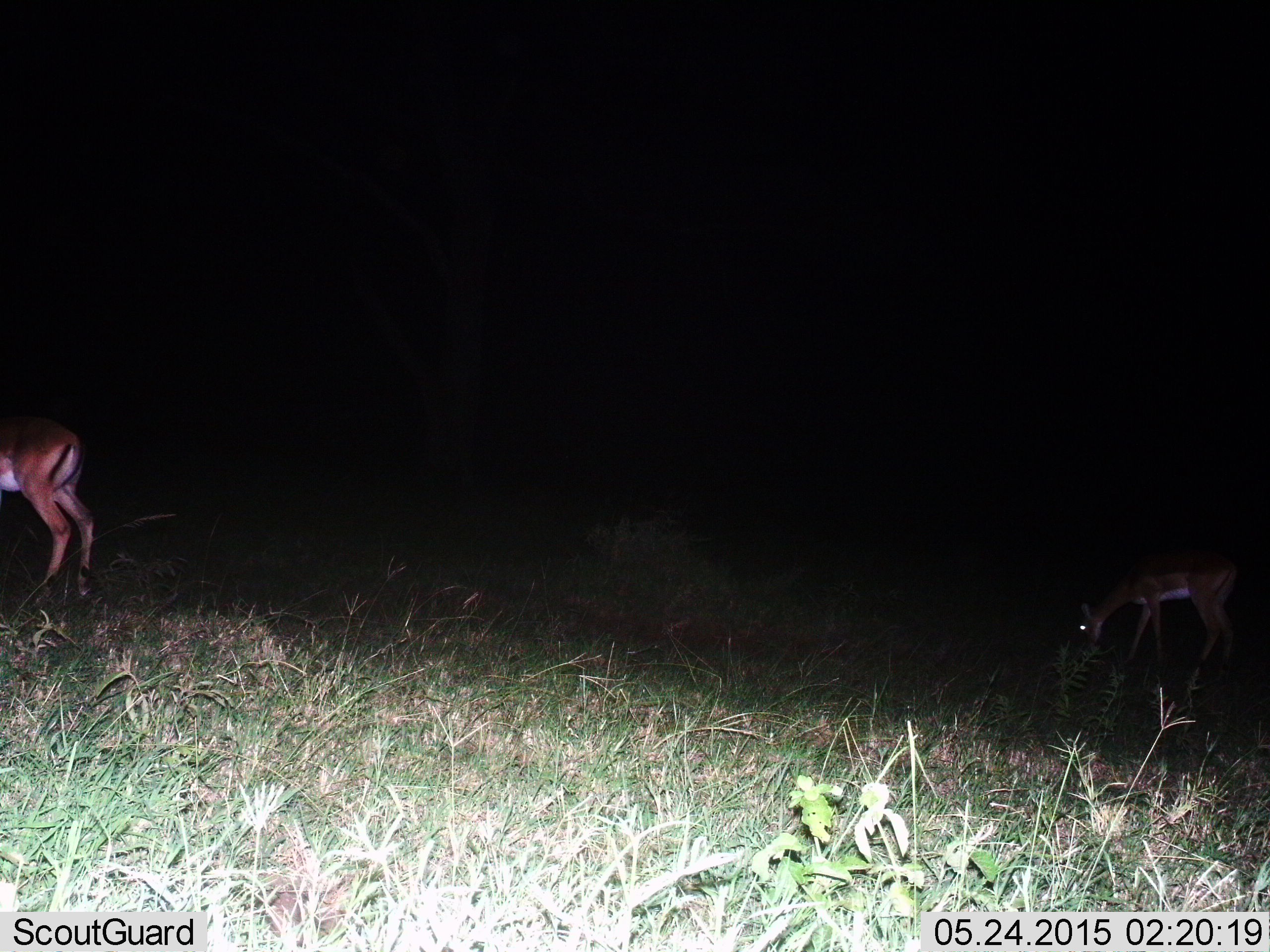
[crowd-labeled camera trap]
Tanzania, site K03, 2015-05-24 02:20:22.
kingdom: Animalia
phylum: Chordata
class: Mammalia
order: Artiodactyla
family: Bovidae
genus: Aepyceros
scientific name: Aepyceros melampus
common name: impala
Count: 2.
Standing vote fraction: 50%.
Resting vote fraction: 0%.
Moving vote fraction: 0%.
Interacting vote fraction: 0%.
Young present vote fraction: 0%.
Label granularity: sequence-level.